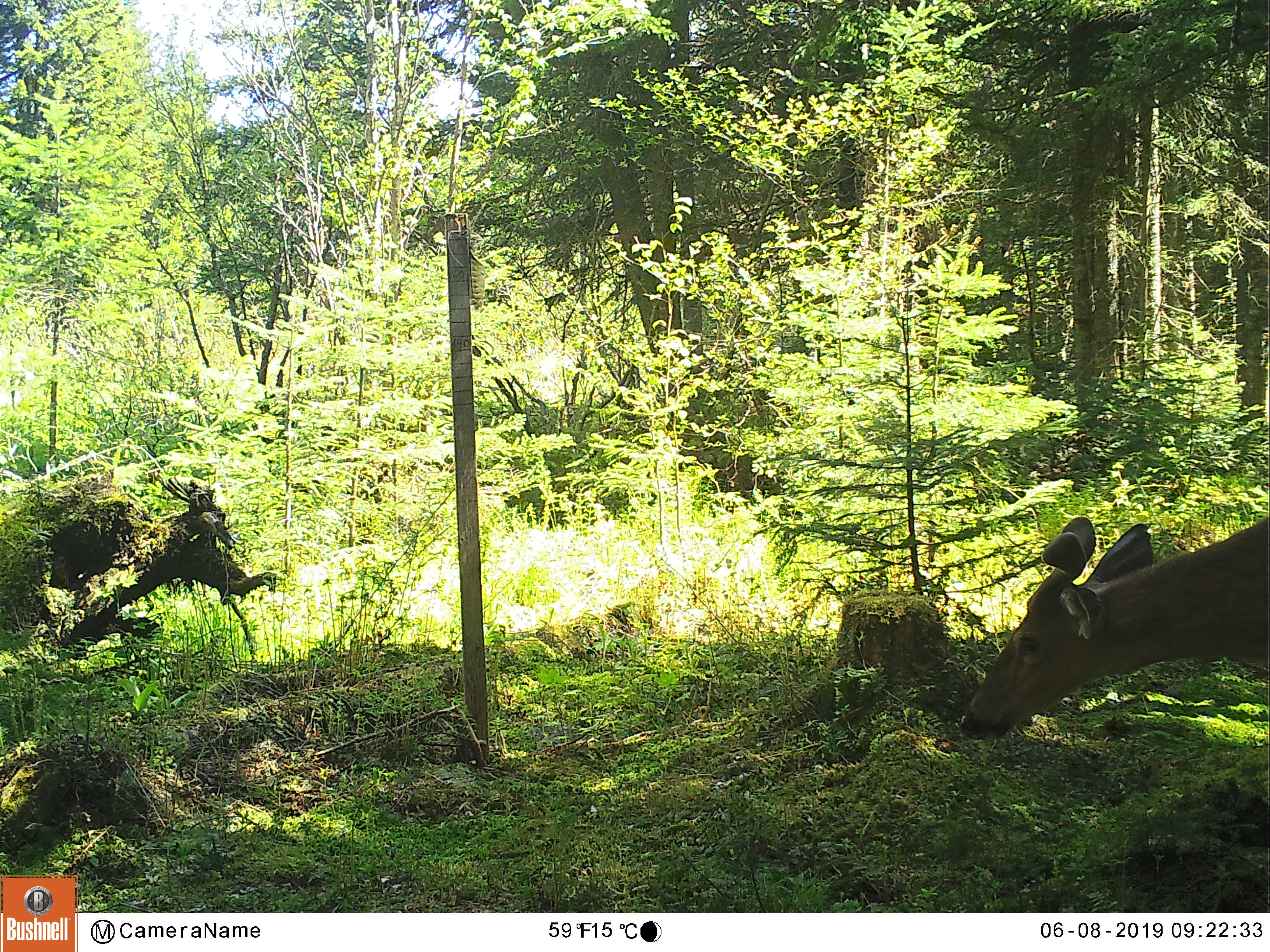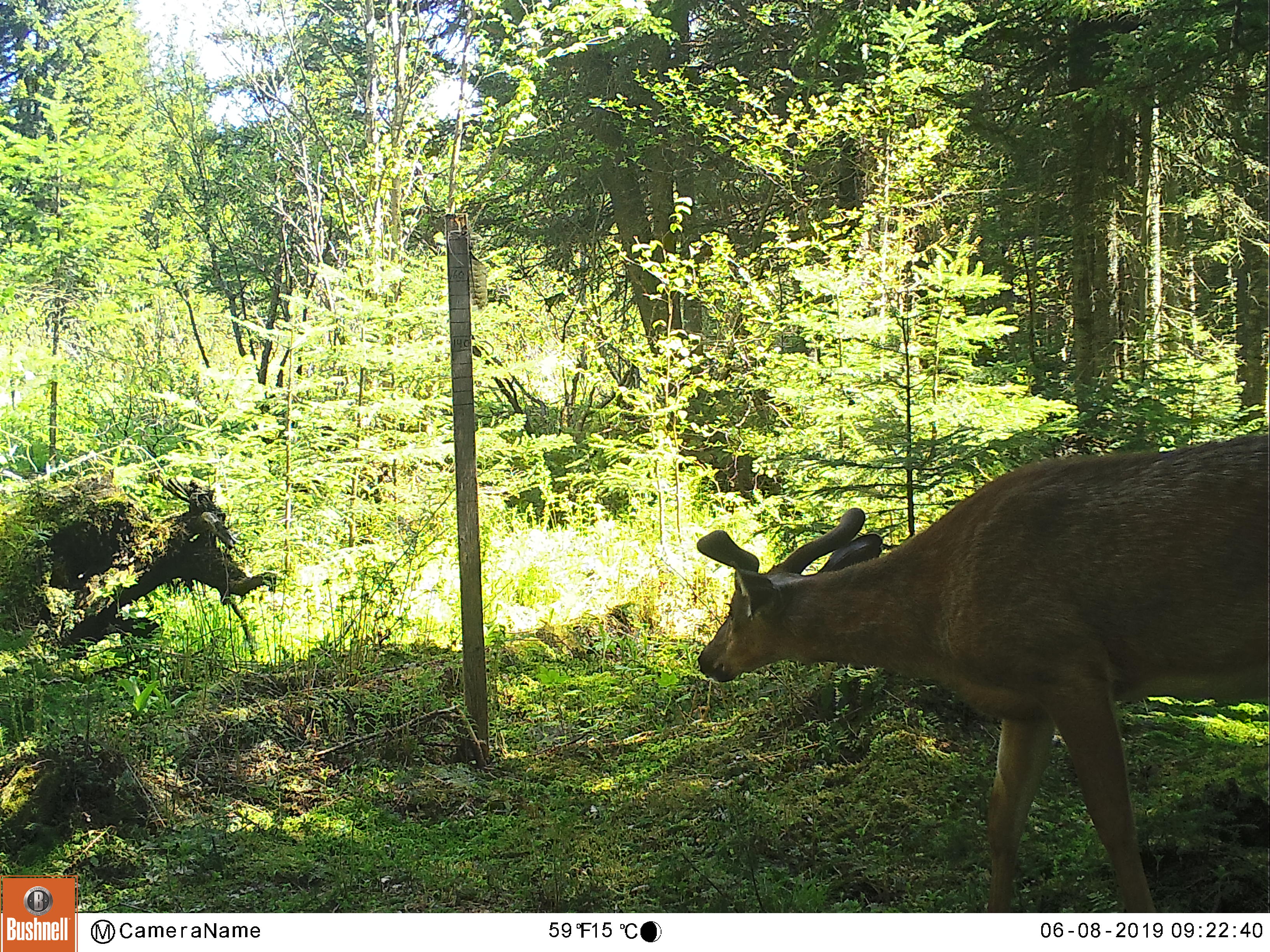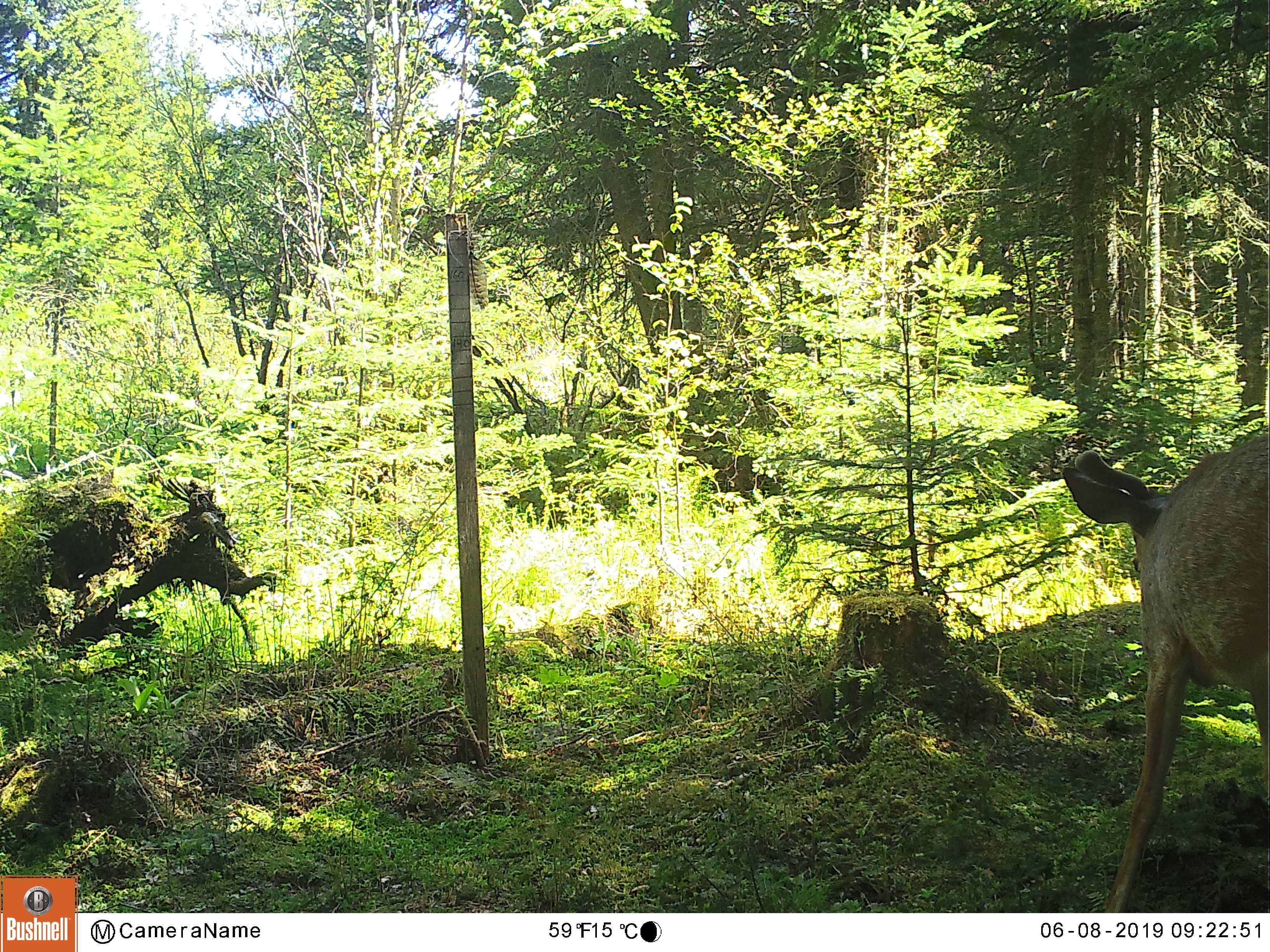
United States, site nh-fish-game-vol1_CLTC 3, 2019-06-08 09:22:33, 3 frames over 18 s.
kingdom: Animalia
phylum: Chordata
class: Mammalia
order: Artiodactyla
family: Cervidae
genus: Odocoileus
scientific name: Odocoileus virginianus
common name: white-tailed deer